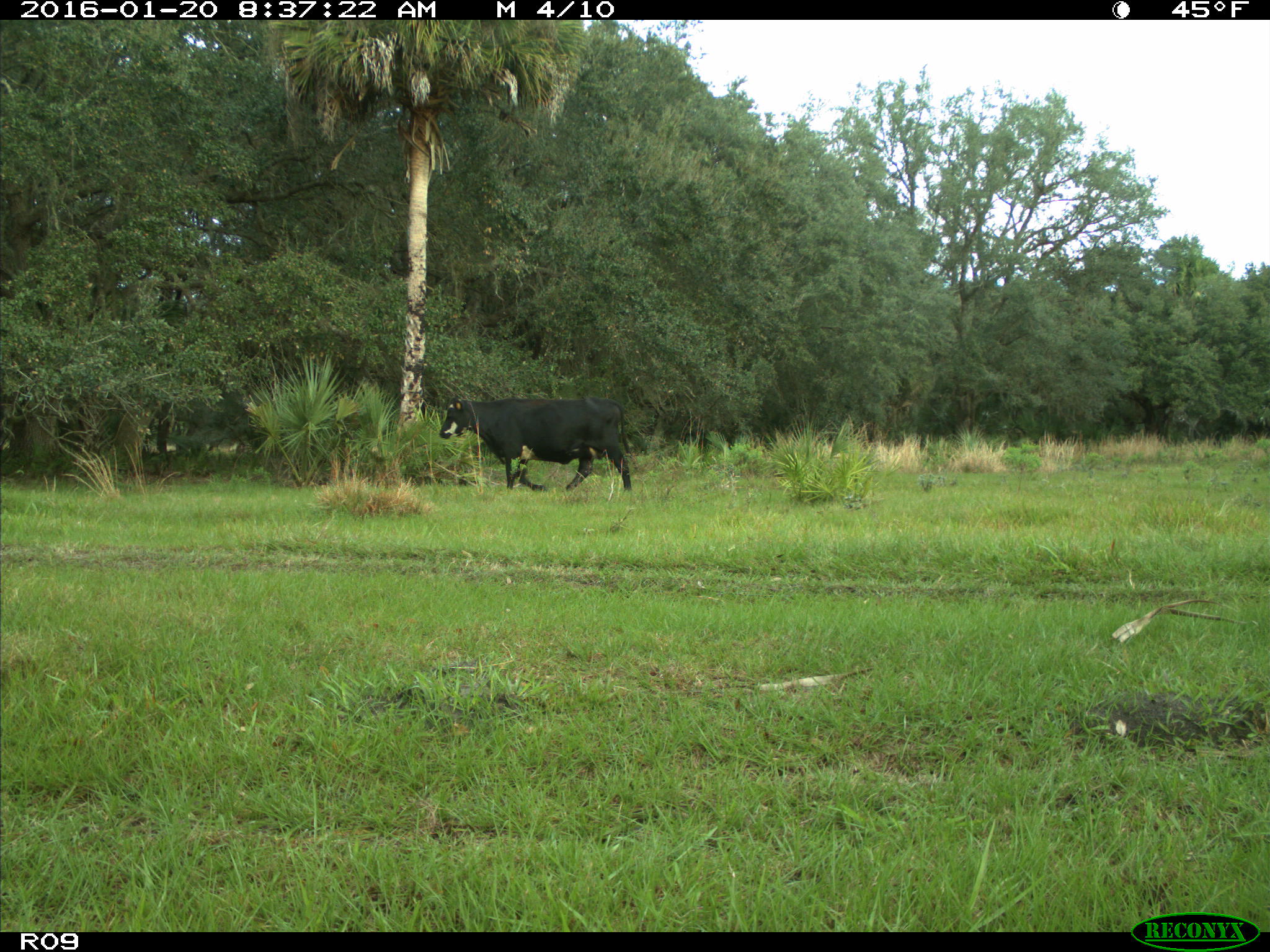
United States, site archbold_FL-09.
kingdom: Animalia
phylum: Chordata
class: Mammalia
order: Artiodactyla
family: Bovidae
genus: Bos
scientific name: Bos taurus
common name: domestic cow